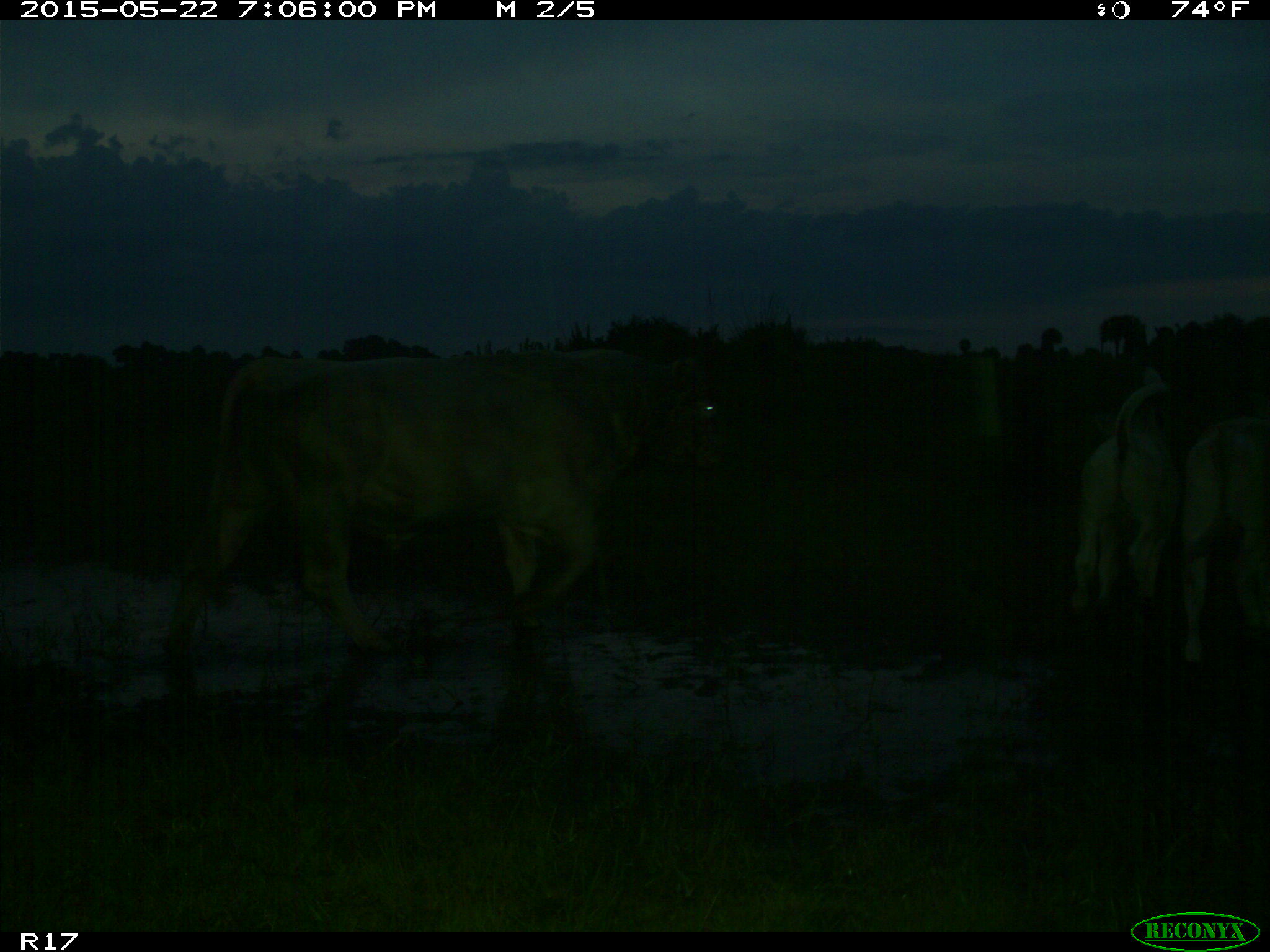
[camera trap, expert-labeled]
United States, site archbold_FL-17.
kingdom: Animalia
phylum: Chordata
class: Mammalia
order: Artiodactyla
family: Bovidae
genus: Bos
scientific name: Bos taurus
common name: domestic cow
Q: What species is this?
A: Bos taurus (domestic cow).